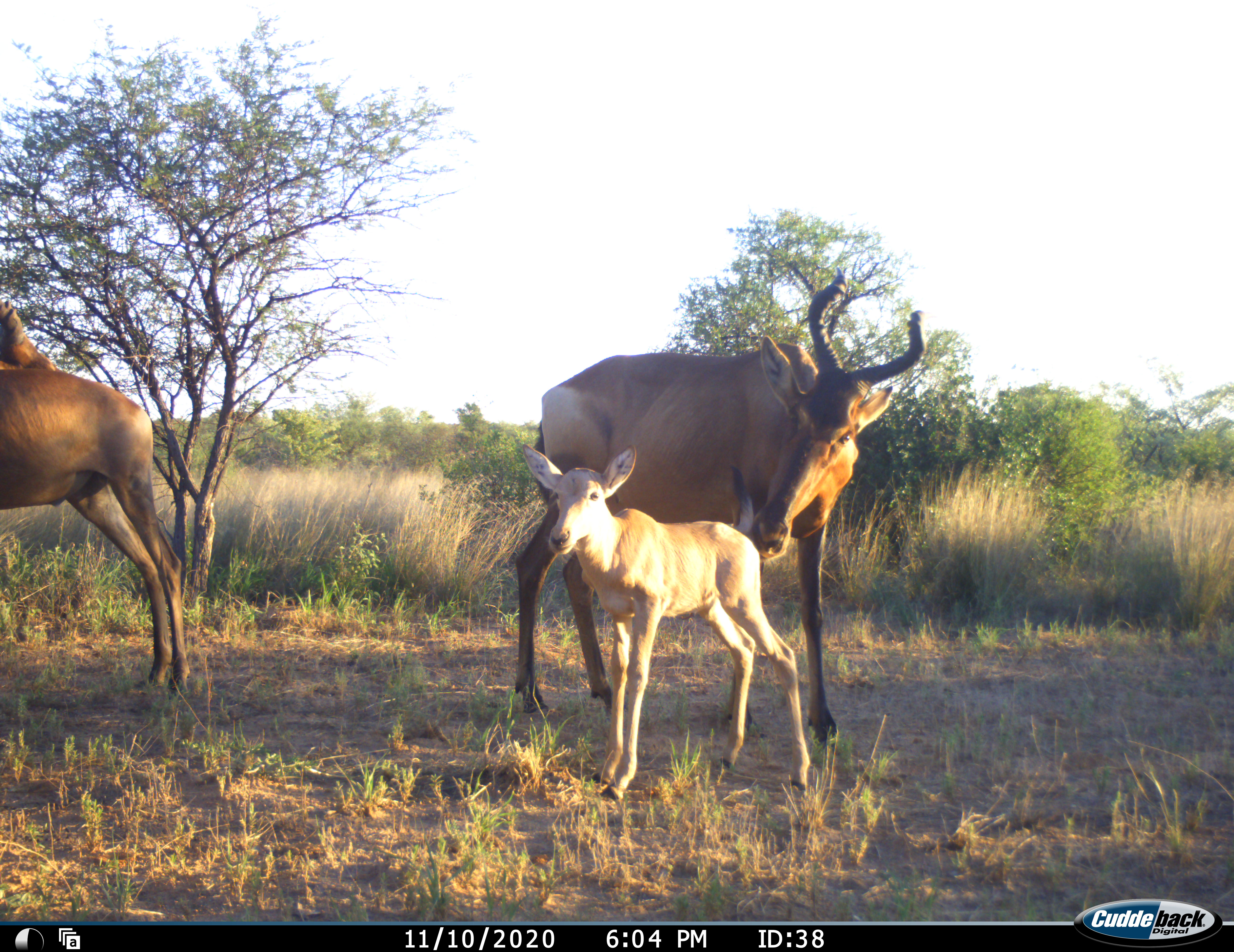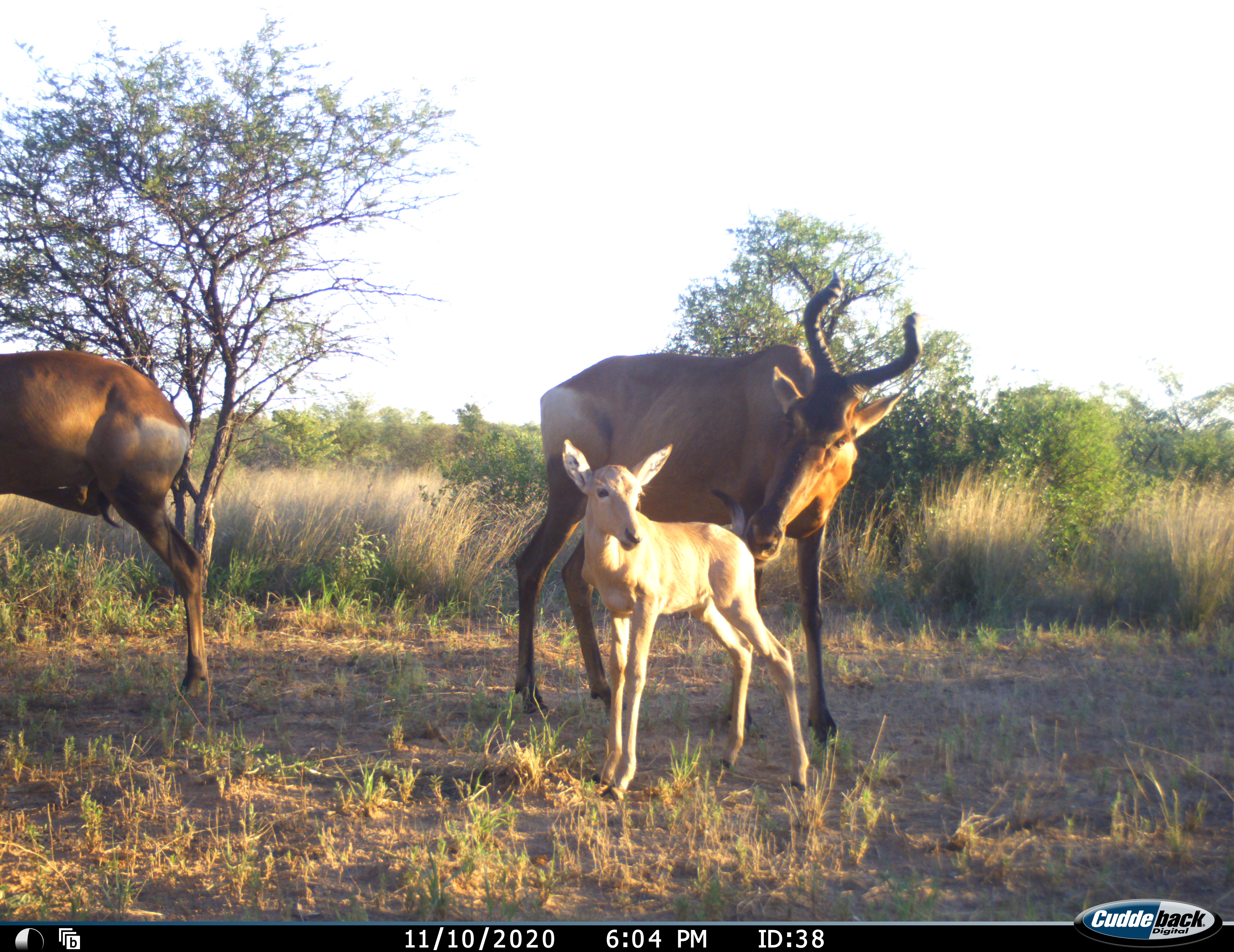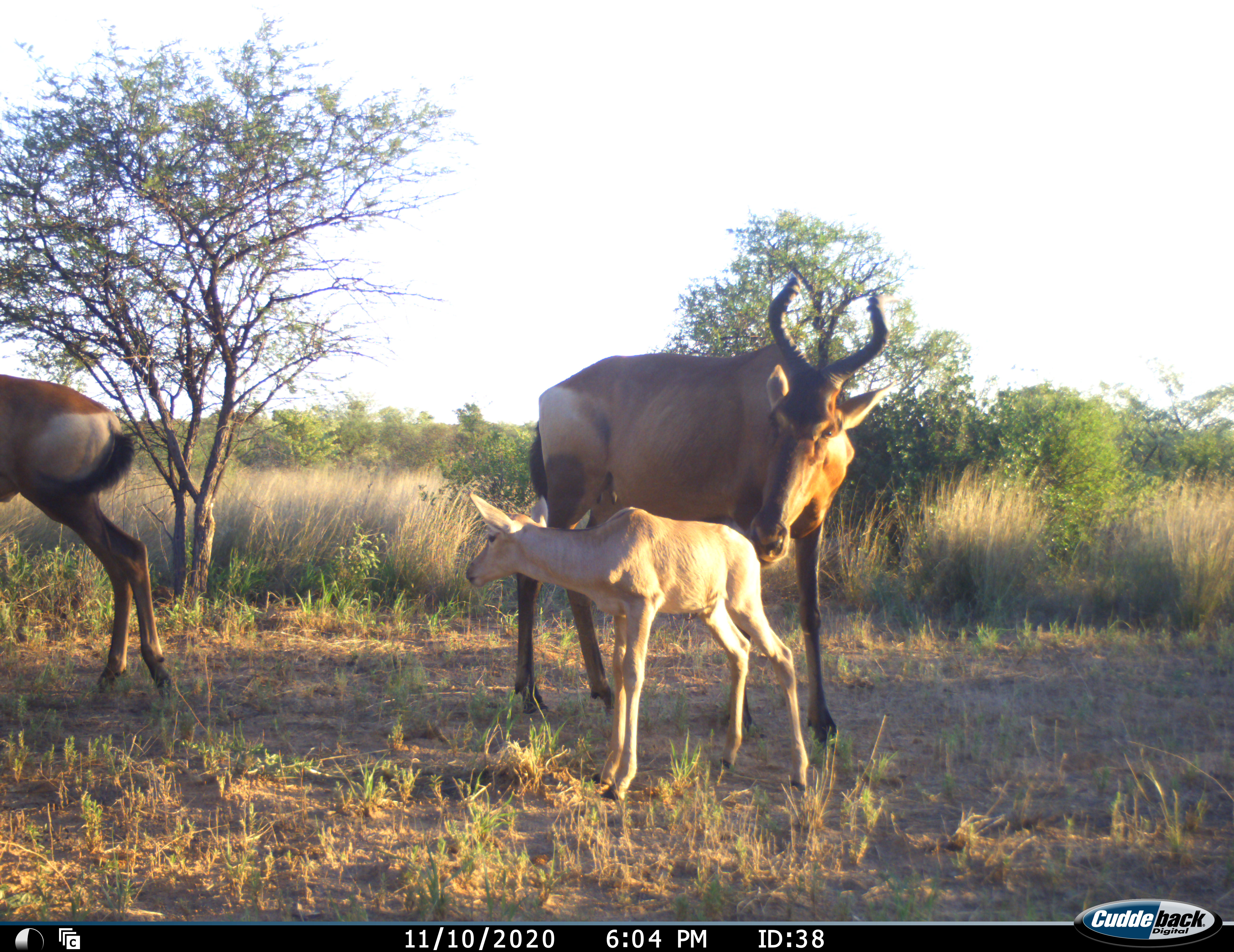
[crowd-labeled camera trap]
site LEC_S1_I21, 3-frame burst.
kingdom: Animalia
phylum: Chordata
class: Mammalia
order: Artiodactyla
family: Bovidae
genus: Alcelaphus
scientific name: Alcelaphus buselaphus caama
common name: red hartebeest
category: hartebeestred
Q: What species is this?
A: Hartebeestred (red hartebeest) (Alcelaphus buselaphus caama).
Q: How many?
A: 3.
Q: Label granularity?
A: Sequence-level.